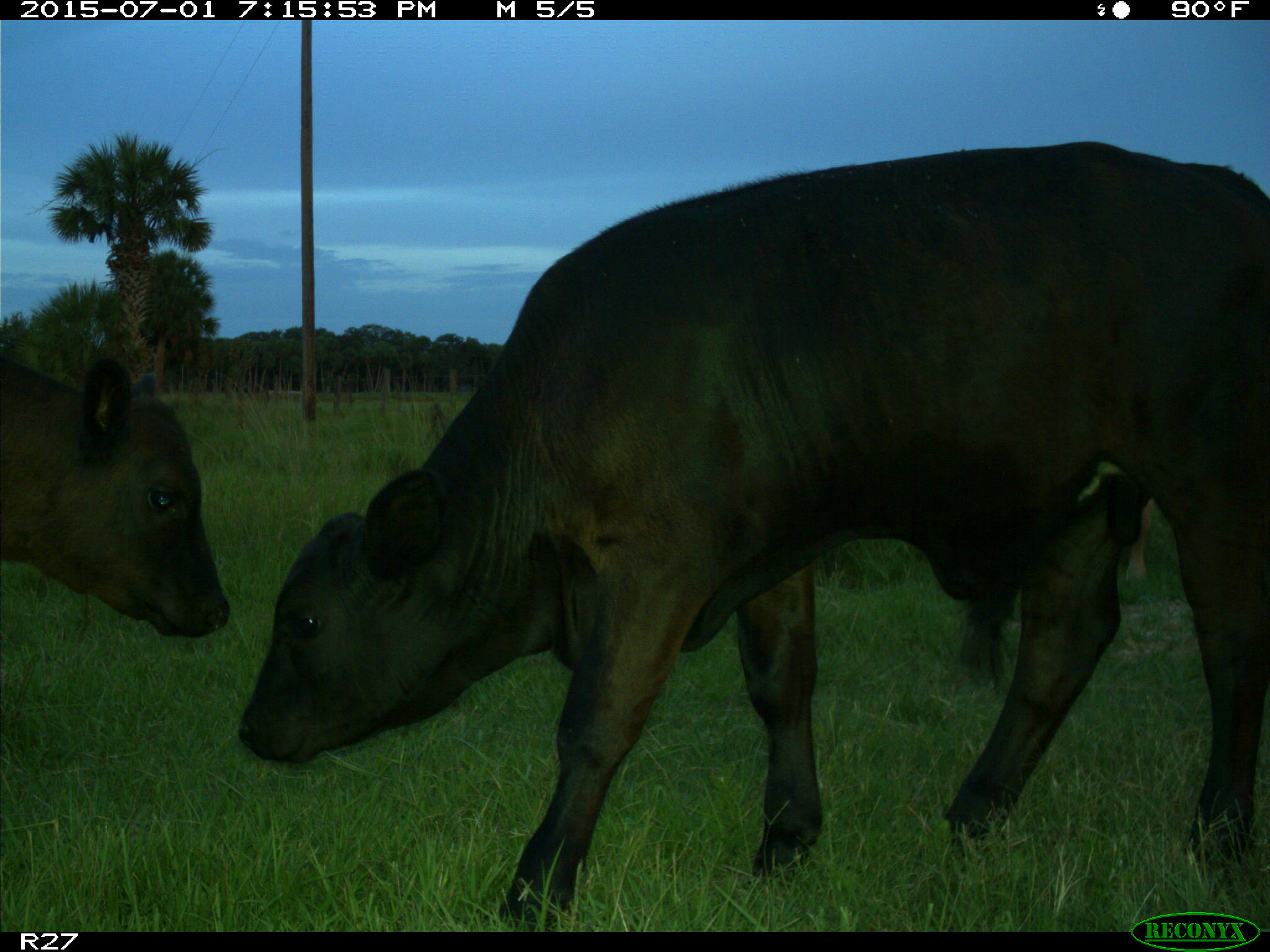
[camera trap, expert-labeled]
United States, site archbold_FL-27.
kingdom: Animalia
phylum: Chordata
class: Mammalia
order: Artiodactyla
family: Bovidae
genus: Bos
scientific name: Bos taurus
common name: domestic cow